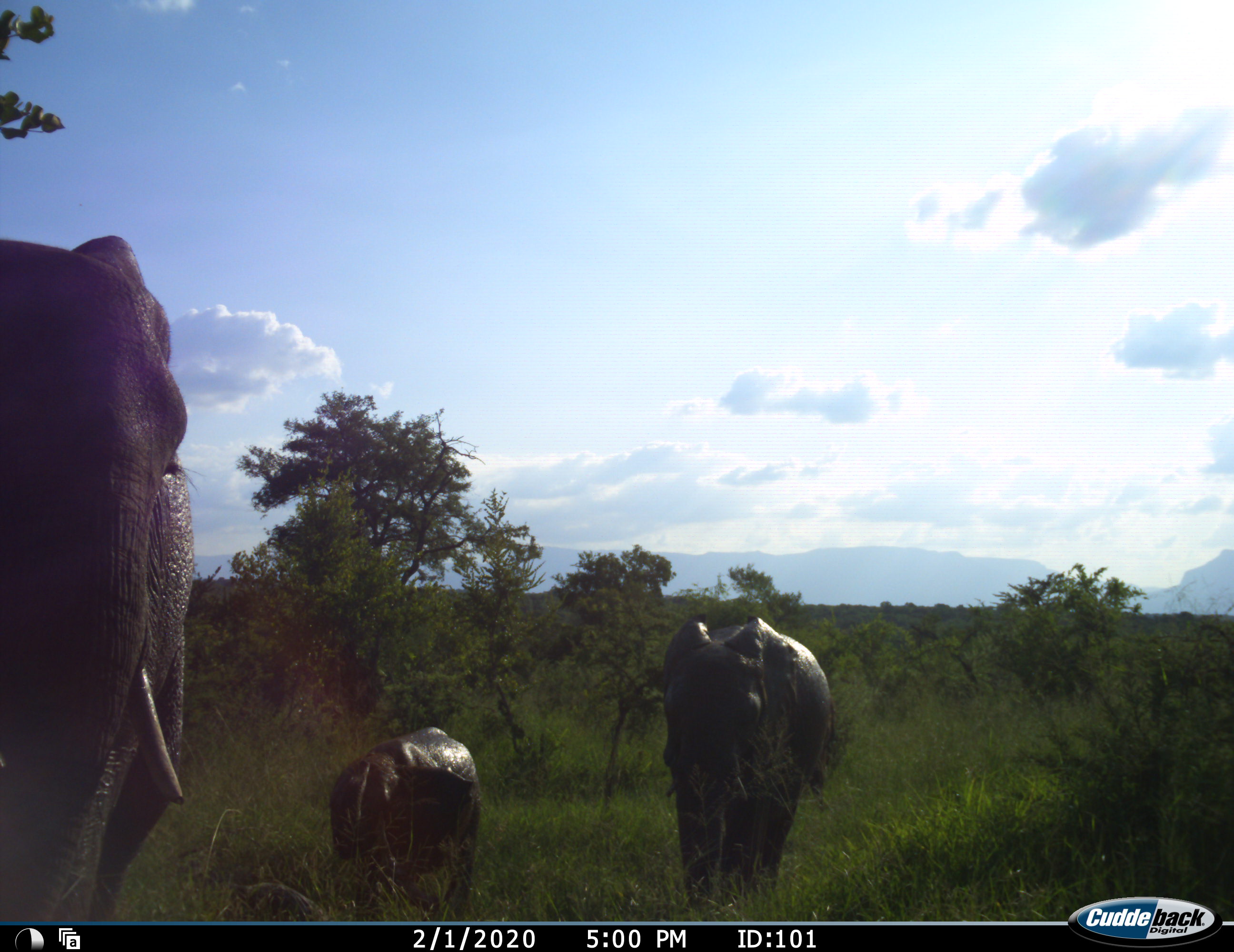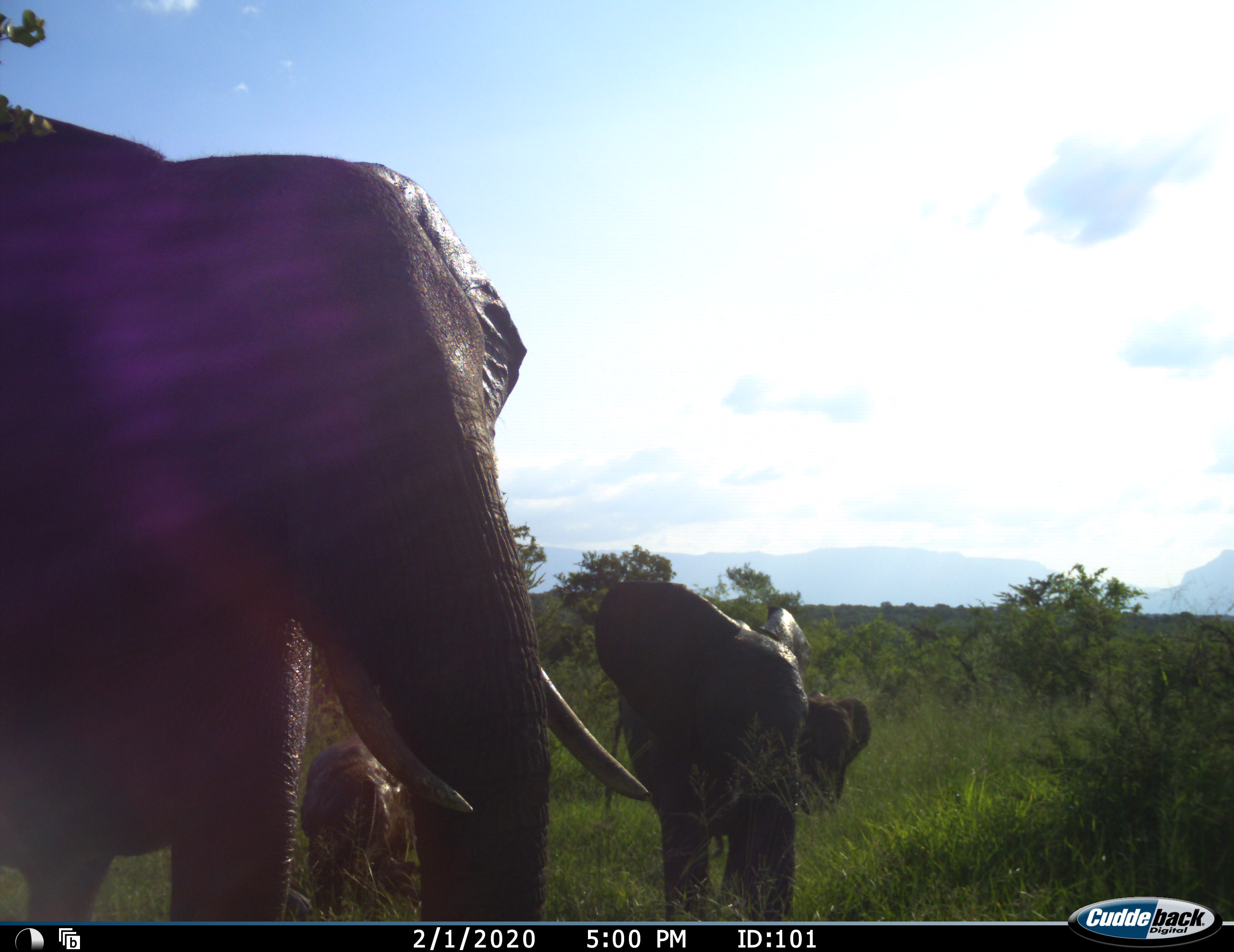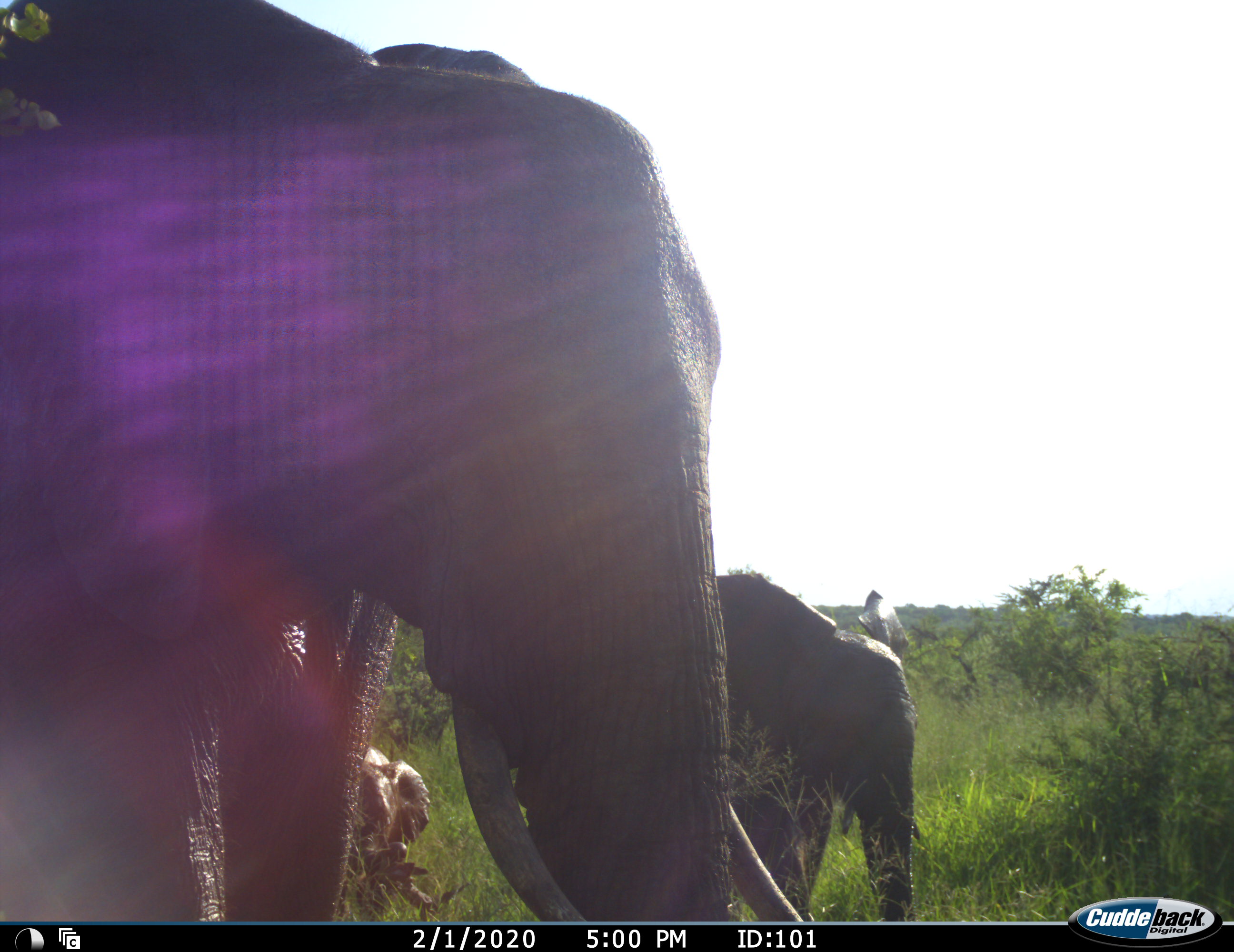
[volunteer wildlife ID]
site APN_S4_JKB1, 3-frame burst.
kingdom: Animalia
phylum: Chordata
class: Mammalia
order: Proboscidea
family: Elephantidae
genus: Loxodonta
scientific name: Loxodonta africana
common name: african bush elephant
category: elephant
Elephant (african bush elephant) (Loxodonta africana), count 4. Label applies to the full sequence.